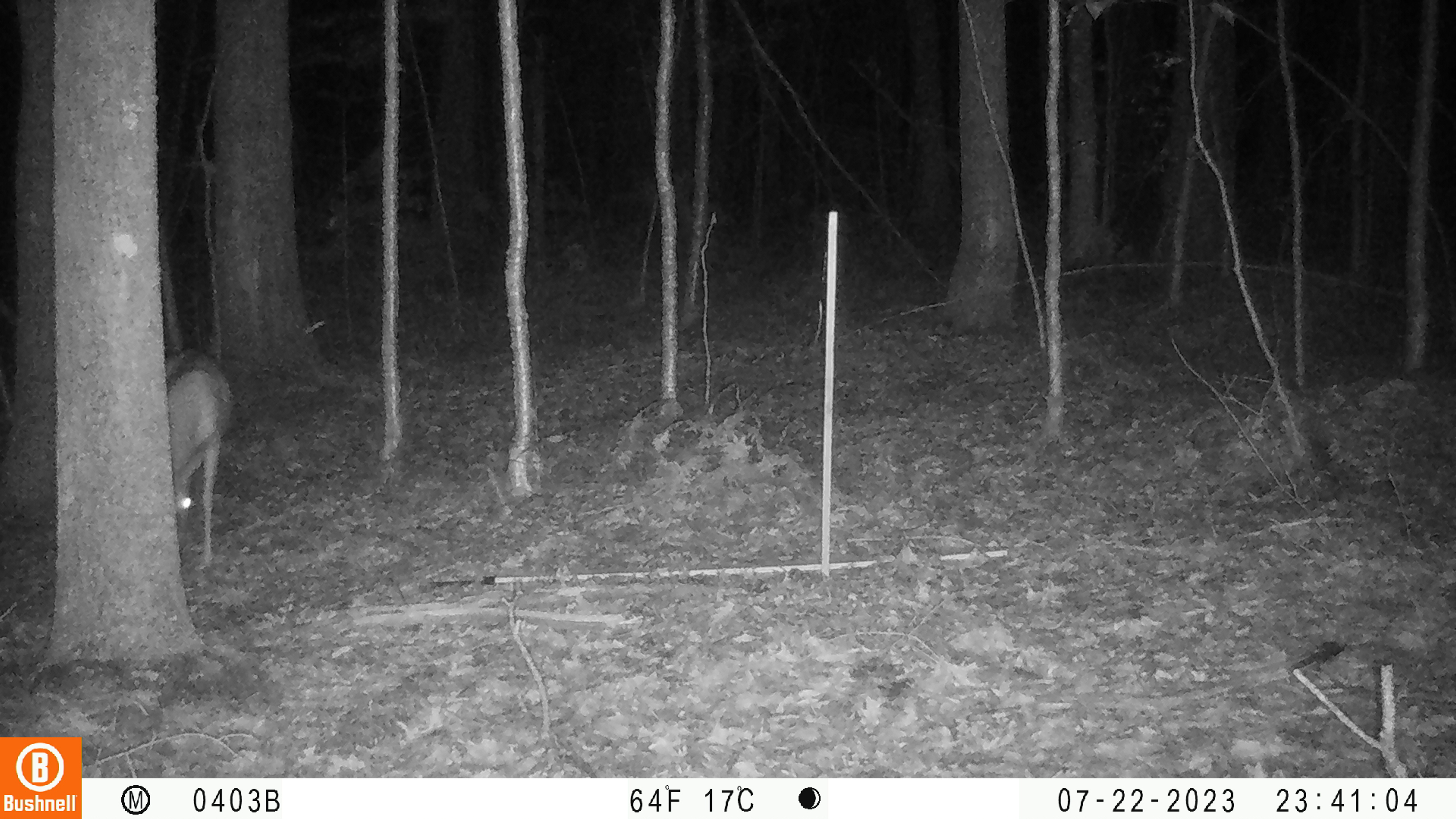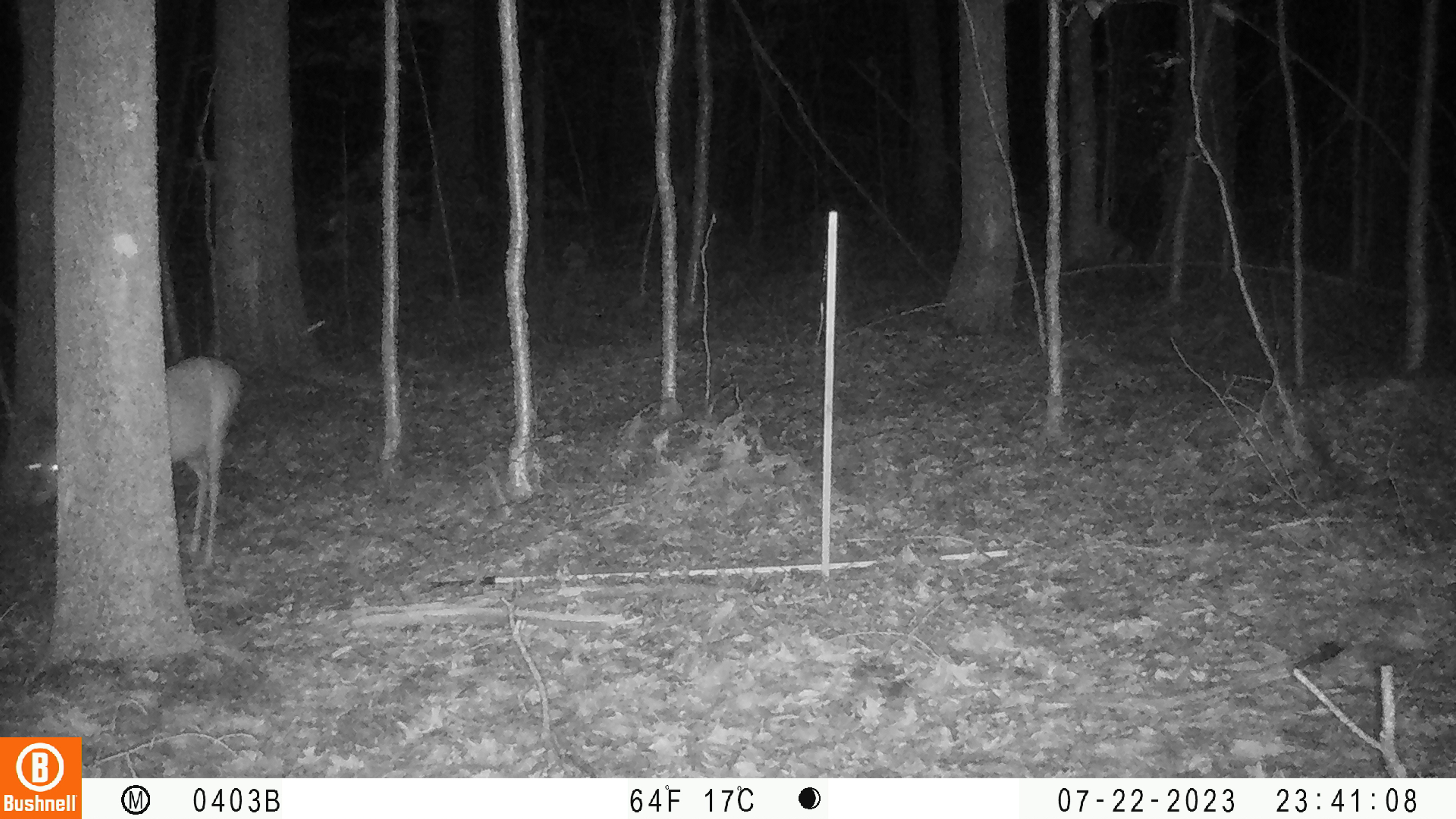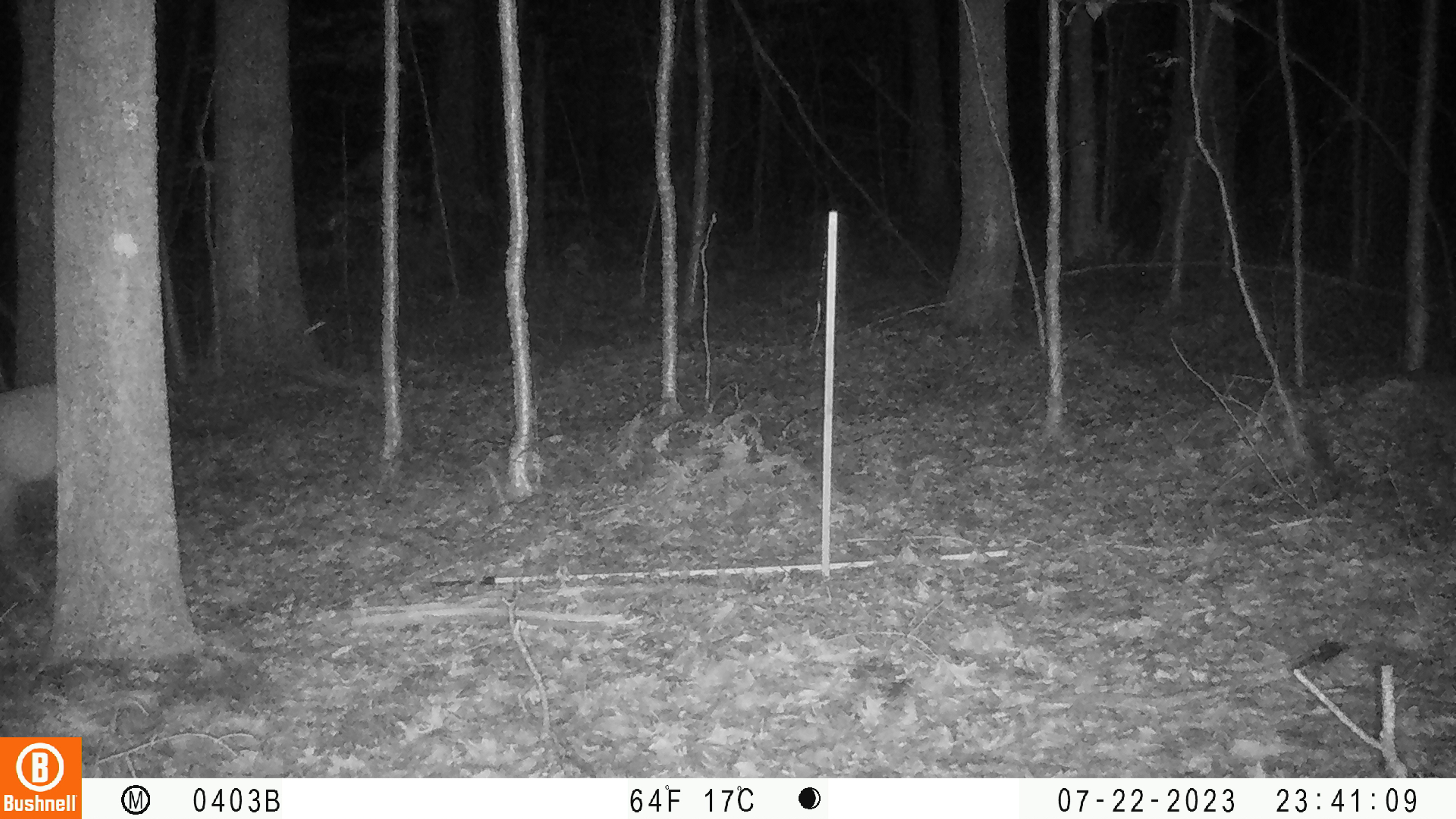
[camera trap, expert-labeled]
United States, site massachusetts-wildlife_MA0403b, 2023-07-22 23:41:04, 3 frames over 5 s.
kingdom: Animalia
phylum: Chordata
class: Mammalia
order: Artiodactyla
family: Cervidae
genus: Odocoileus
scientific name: Odocoileus virginianus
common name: white-tailed deer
White-tailed deer (Odocoileus virginianus).